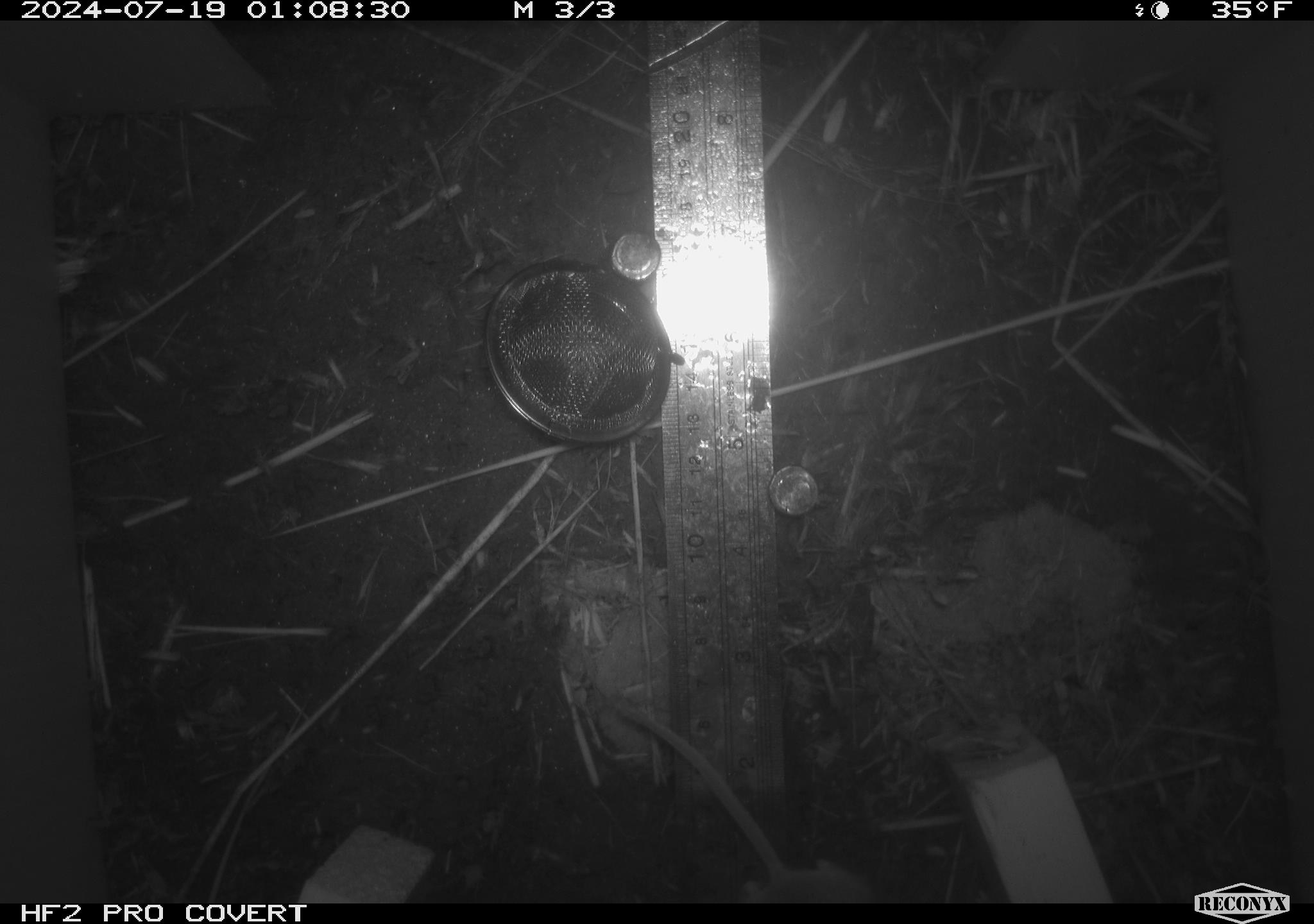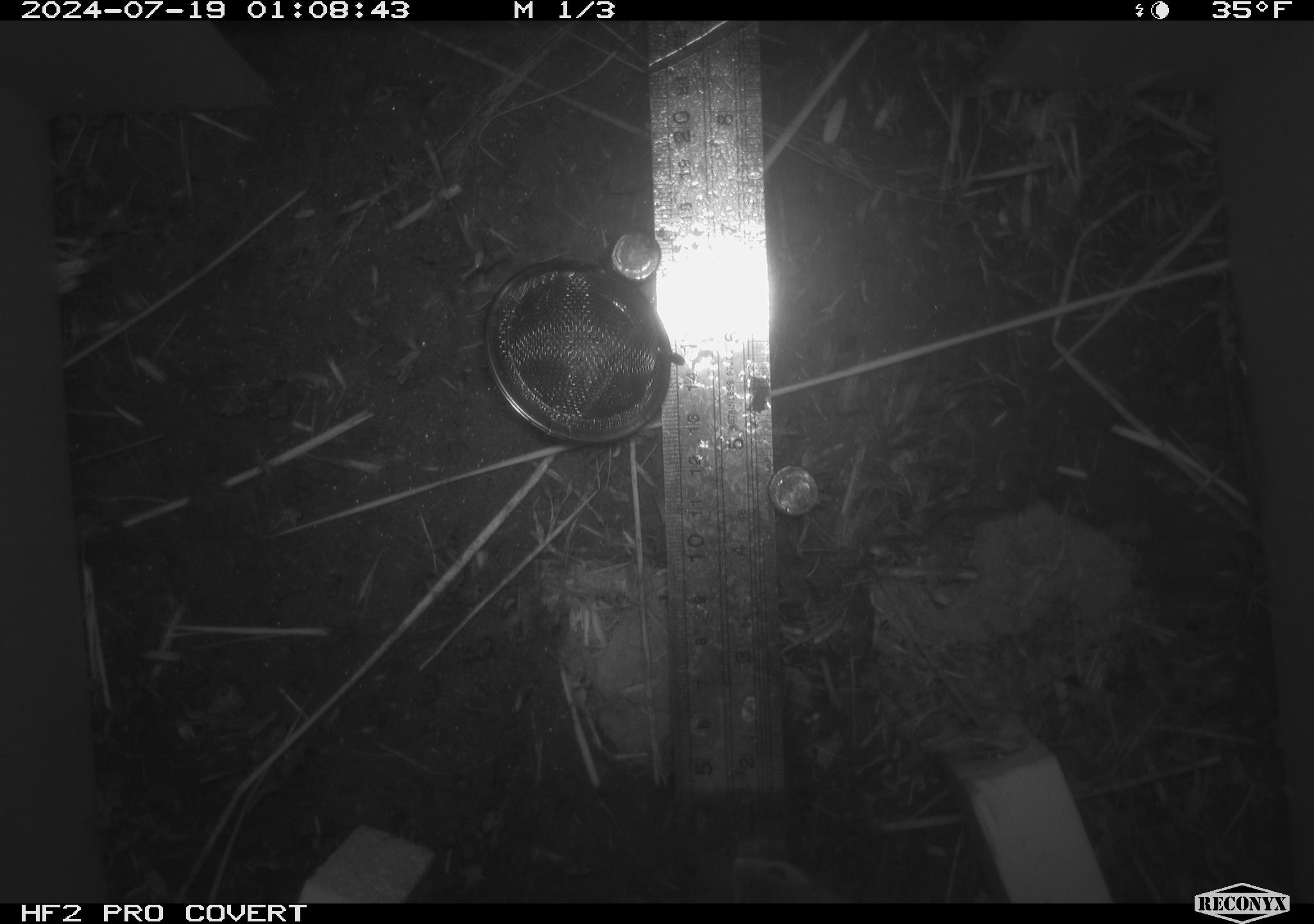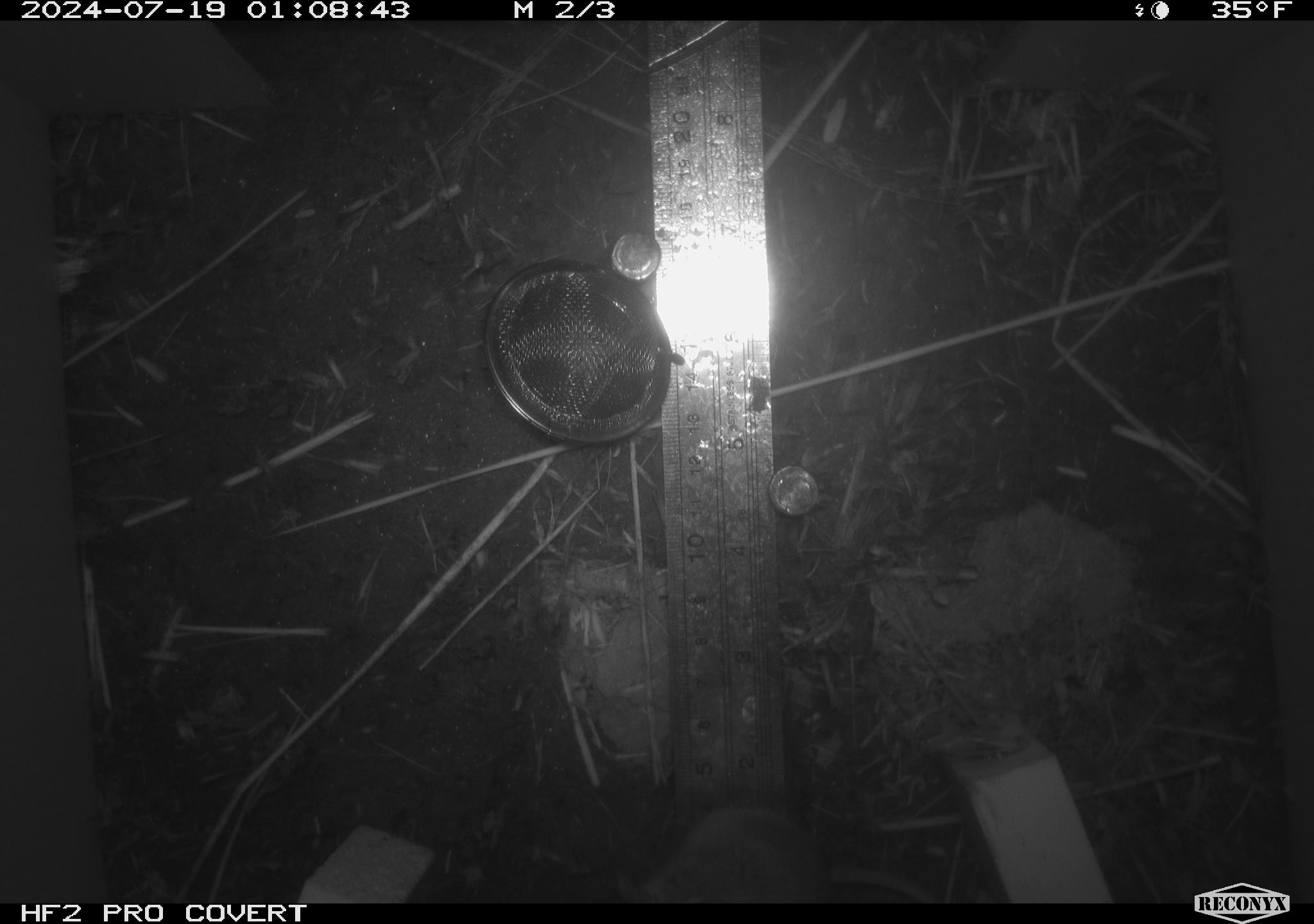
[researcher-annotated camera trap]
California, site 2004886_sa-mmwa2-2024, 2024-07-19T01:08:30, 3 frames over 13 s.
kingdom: Animalia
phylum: Chordata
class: Mammalia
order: Rodentia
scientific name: Rodentia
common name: mouse species